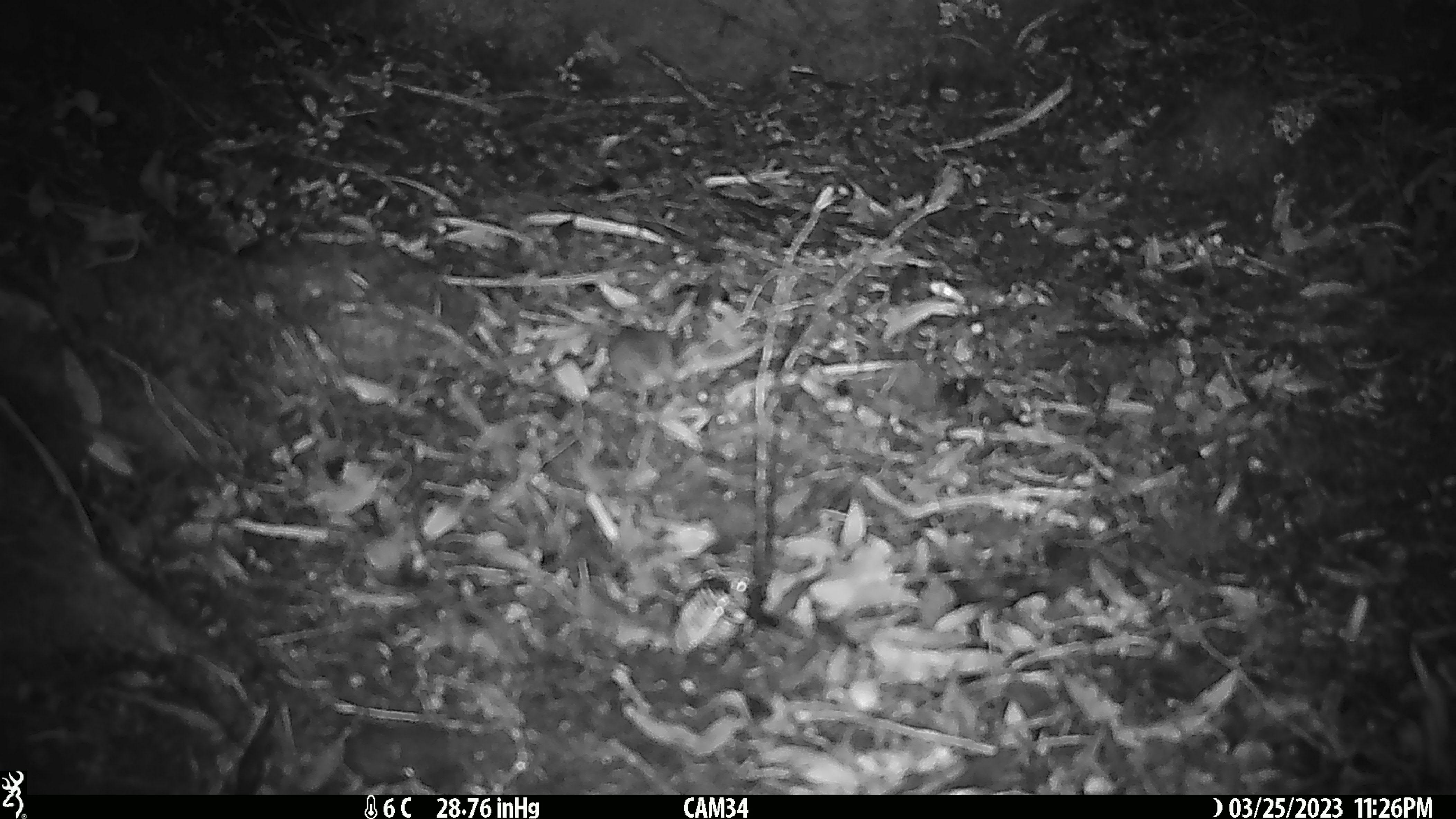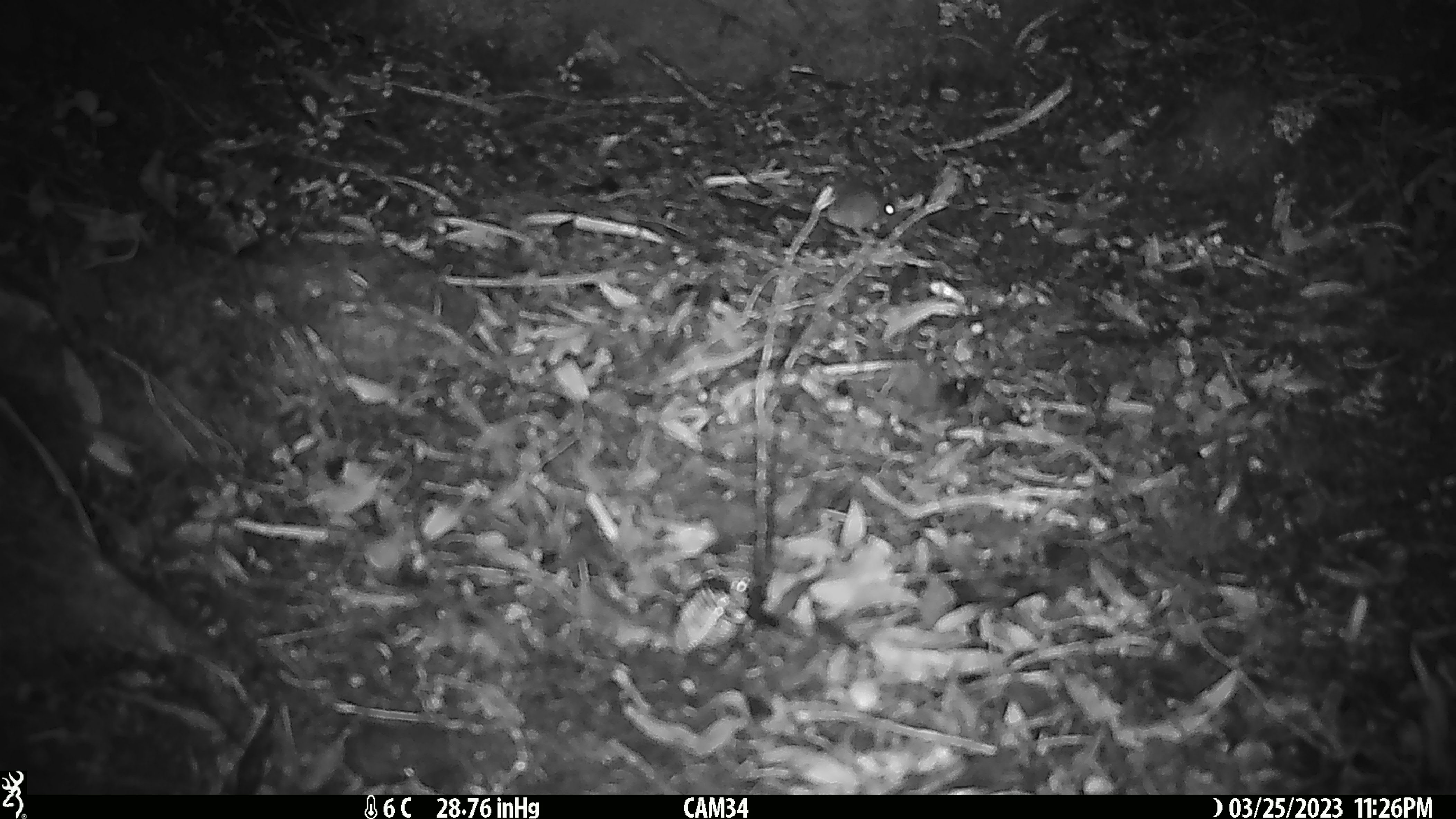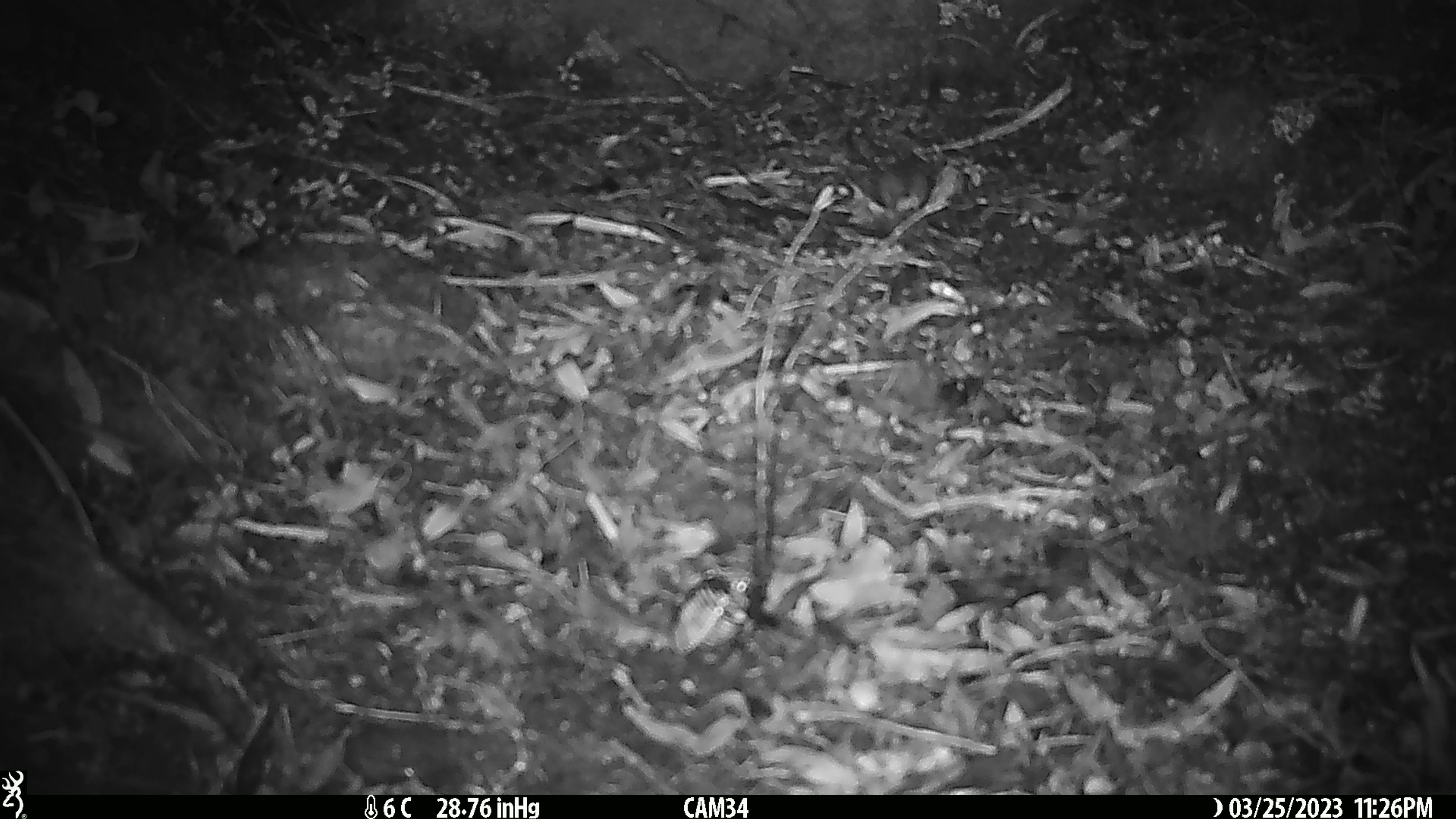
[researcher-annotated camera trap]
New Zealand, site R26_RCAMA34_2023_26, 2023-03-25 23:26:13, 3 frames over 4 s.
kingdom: Animalia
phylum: Chordata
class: Mammalia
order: Rodentia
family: Muridae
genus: Mus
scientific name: Mus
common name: mouse